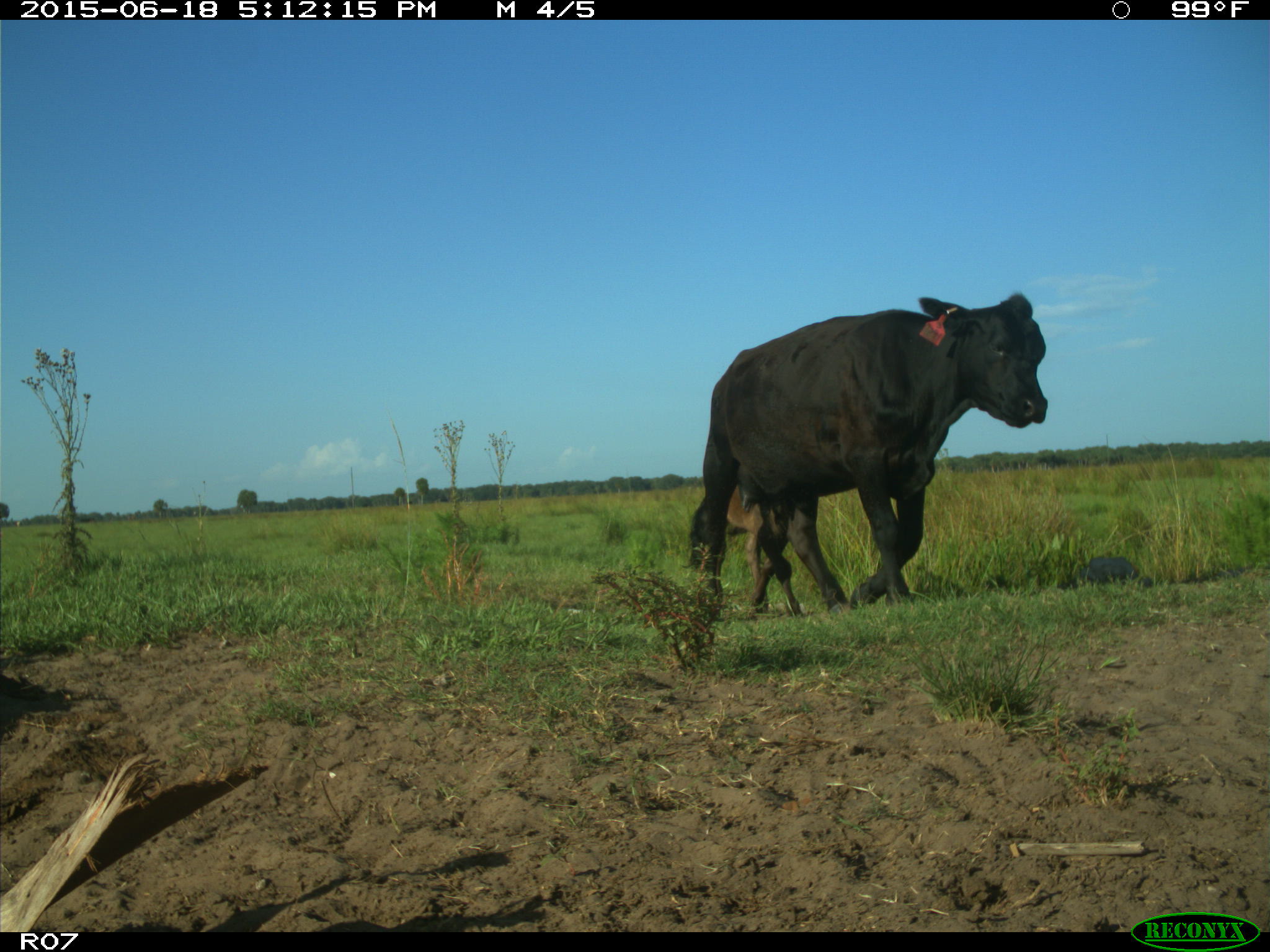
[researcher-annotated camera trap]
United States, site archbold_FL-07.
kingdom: Animalia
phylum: Chordata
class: Mammalia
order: Artiodactyla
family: Bovidae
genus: Bos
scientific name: Bos taurus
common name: domestic cow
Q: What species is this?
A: Bos taurus (domestic cow).